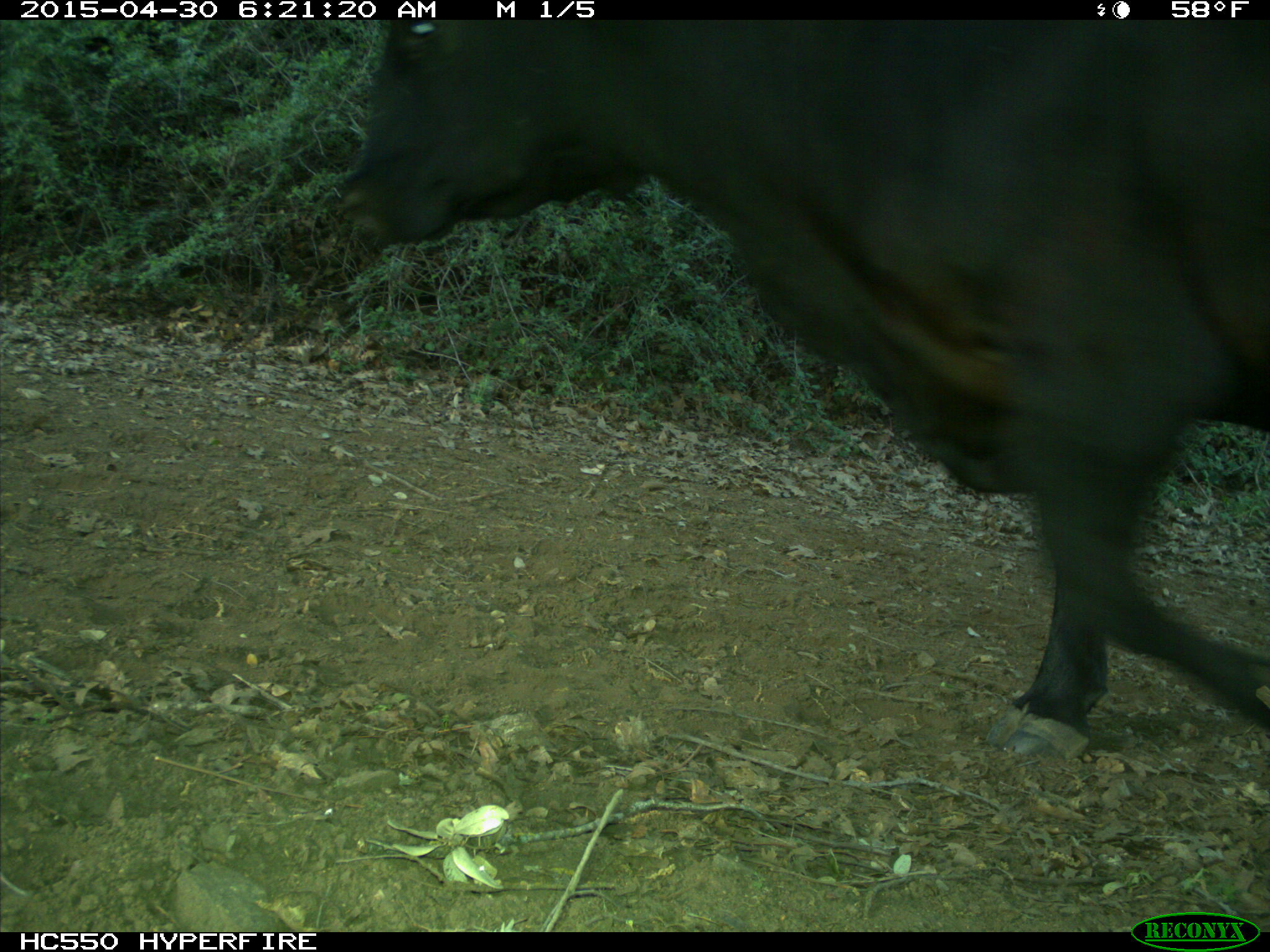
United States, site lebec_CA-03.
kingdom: Animalia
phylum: Chordata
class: Mammalia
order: Artiodactyla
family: Bovidae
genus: Bos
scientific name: Bos taurus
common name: domestic cow